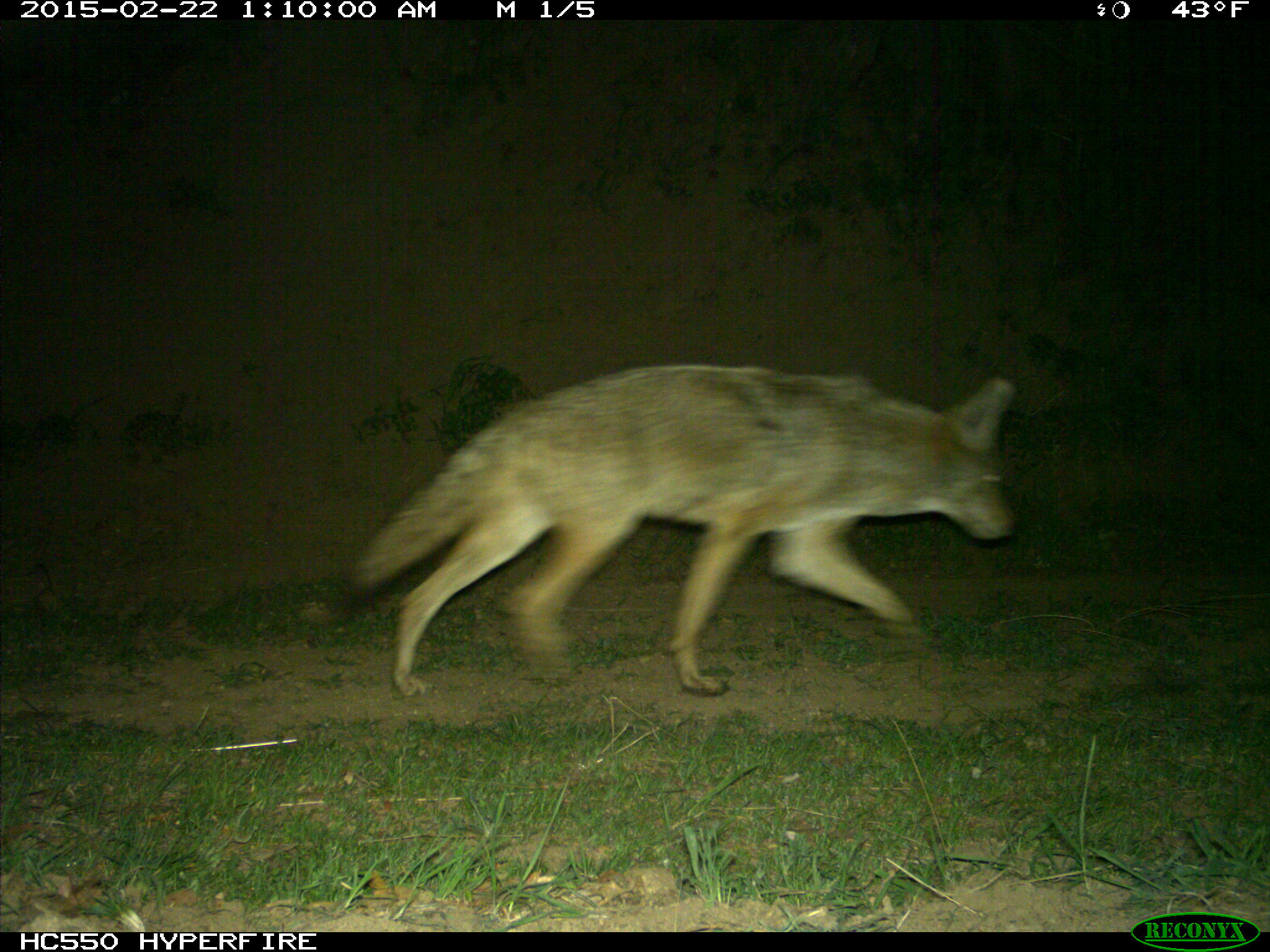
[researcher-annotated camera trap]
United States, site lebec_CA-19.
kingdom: Animalia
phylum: Chordata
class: Mammalia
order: Carnivora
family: Canidae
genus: Canis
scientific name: Canis latrans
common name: coyote